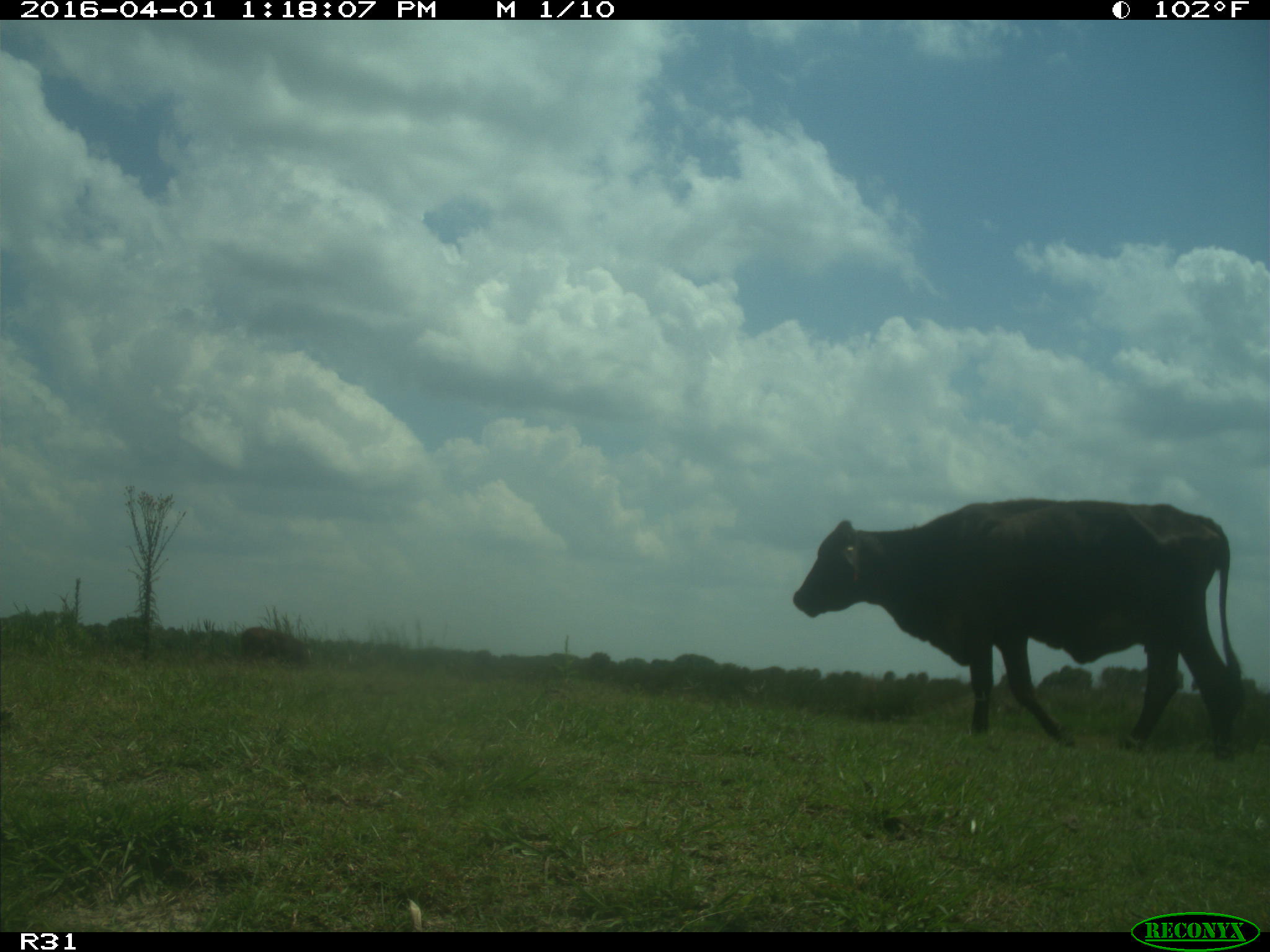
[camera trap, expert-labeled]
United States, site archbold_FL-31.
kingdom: Animalia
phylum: Chordata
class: Mammalia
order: Artiodactyla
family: Bovidae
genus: Bos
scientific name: Bos taurus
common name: domestic cow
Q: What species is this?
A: Bos taurus (domestic cow).